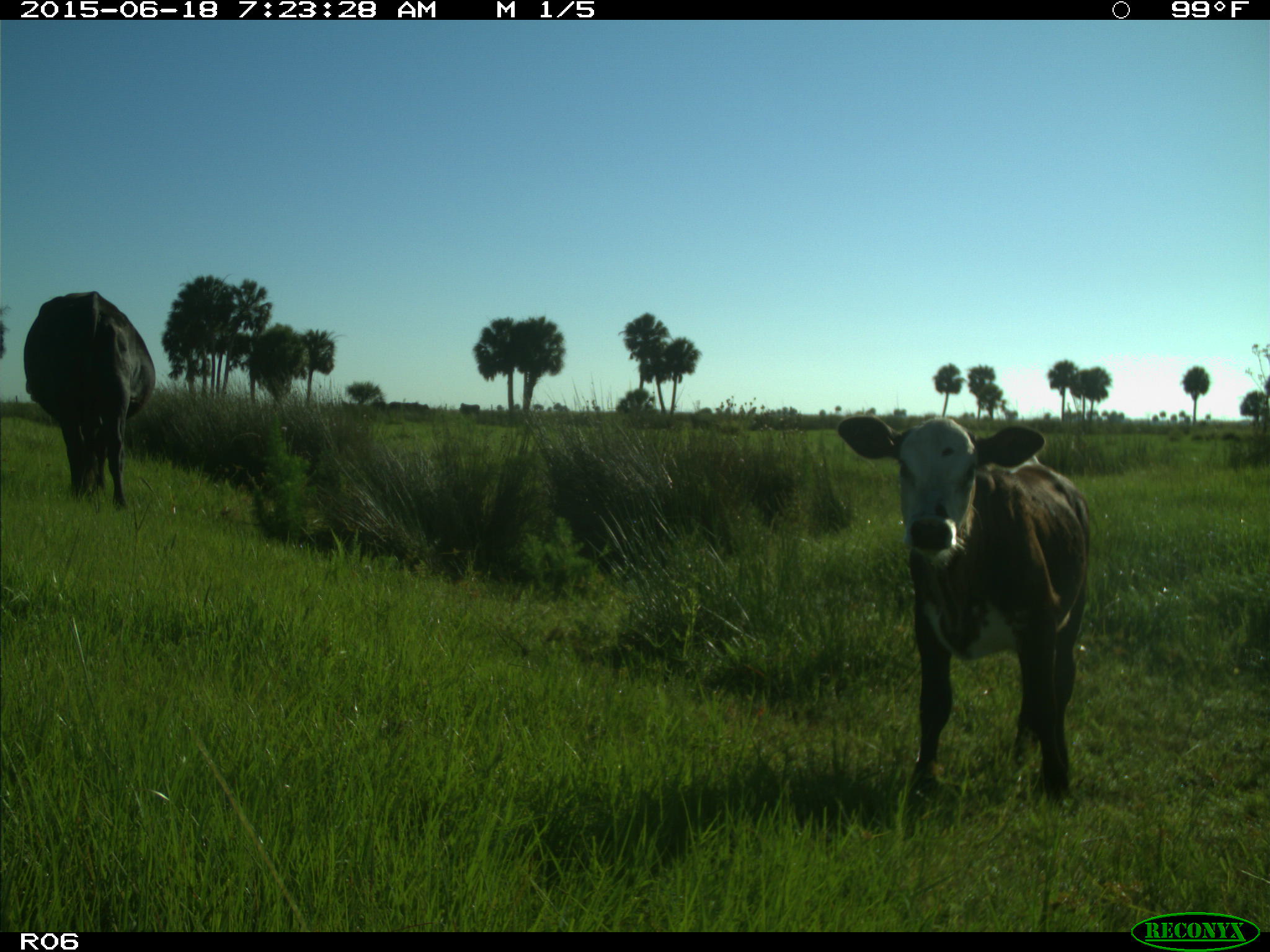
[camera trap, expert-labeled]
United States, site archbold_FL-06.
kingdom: Animalia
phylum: Chordata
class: Mammalia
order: Artiodactyla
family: Bovidae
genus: Bos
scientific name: Bos taurus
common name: domestic cow